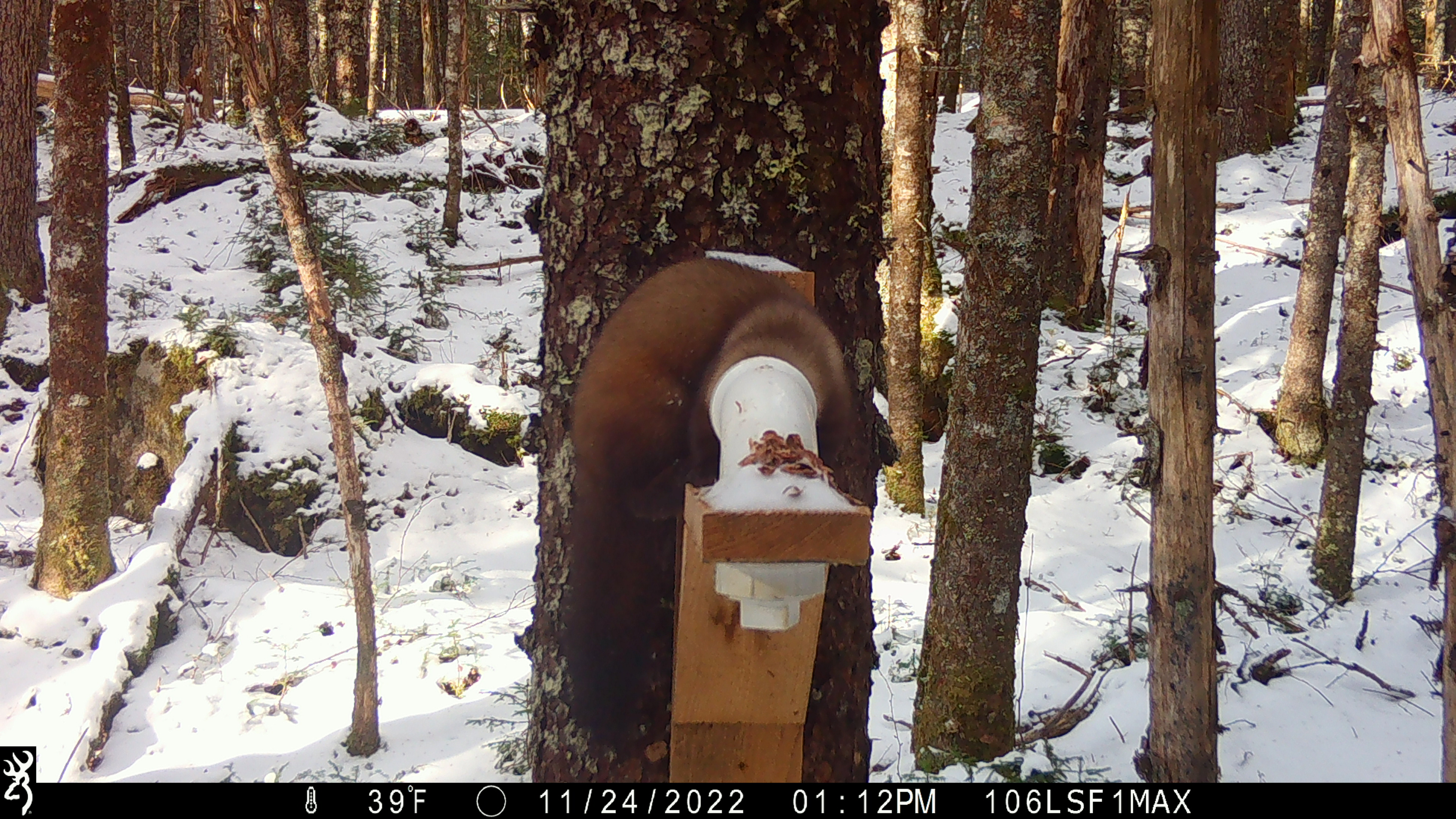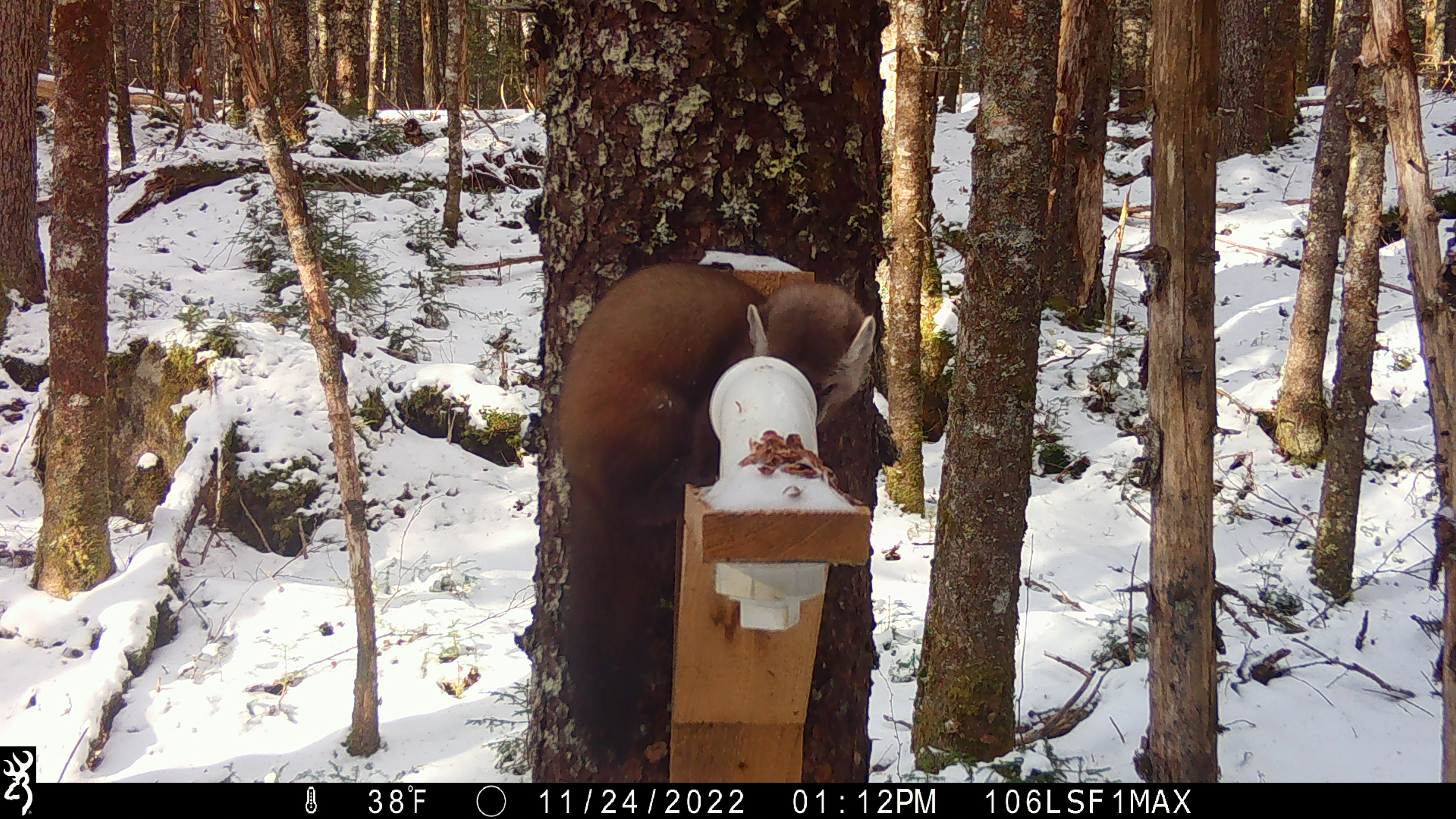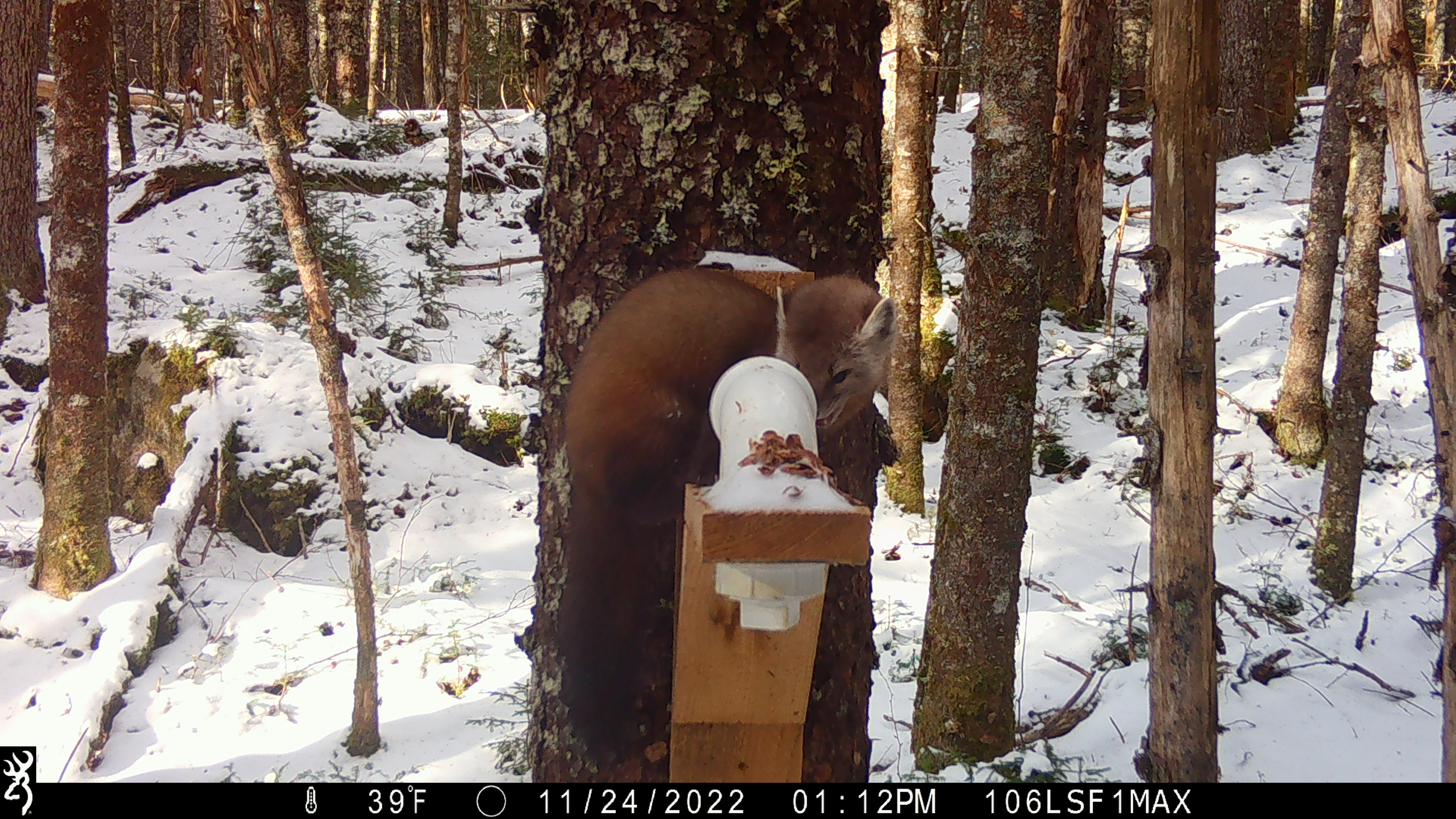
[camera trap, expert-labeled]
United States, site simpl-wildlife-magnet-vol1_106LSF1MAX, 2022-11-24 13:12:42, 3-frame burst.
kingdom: Animalia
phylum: Chordata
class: Mammalia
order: Carnivora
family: Mustelidae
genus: Martes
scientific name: Martes americana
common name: american marten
American marten (Martes americana).